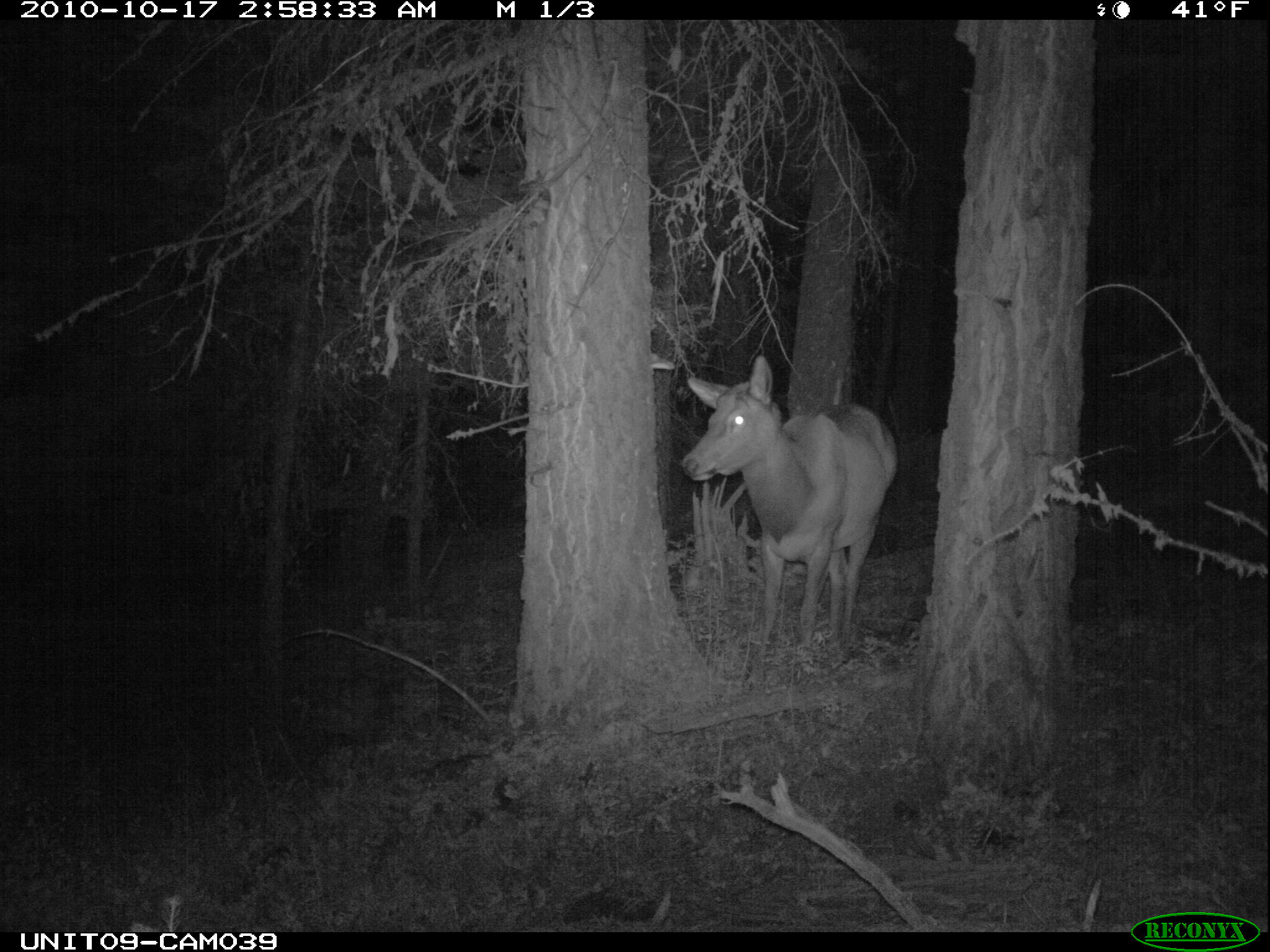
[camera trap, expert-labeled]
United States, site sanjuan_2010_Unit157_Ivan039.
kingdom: Animalia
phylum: Chordata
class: Mammalia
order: Artiodactyla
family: Cervidae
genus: Cervus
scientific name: Cervus elaphus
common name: red deer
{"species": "Cervus elaphus (red deer)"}